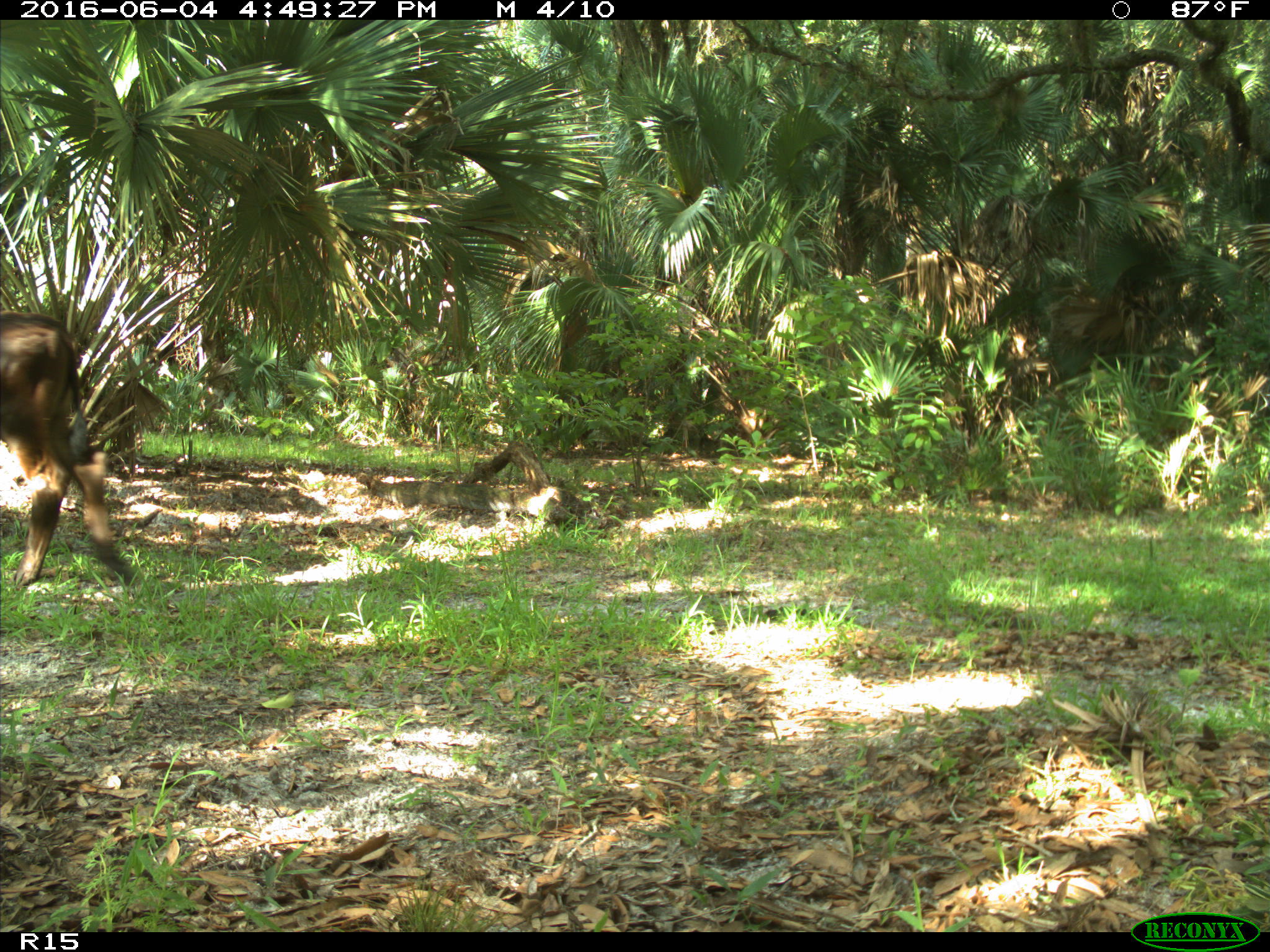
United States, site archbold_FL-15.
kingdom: Animalia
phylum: Chordata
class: Mammalia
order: Artiodactyla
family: Bovidae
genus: Bos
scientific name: Bos taurus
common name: domestic cow